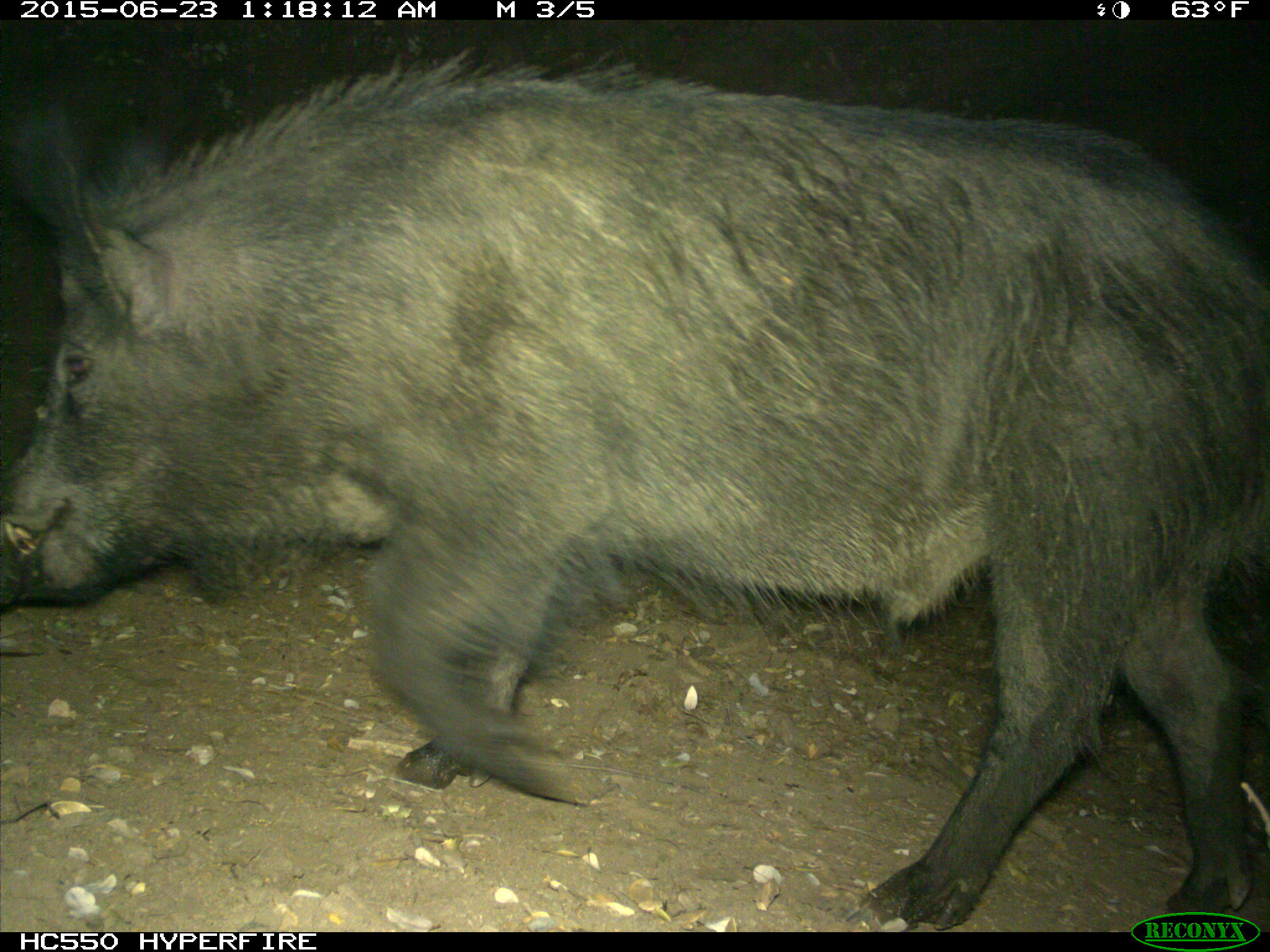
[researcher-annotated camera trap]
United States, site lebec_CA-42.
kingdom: Animalia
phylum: Chordata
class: Mammalia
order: Artiodactyla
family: Suidae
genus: Sus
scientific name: Sus scrofa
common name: wild boar